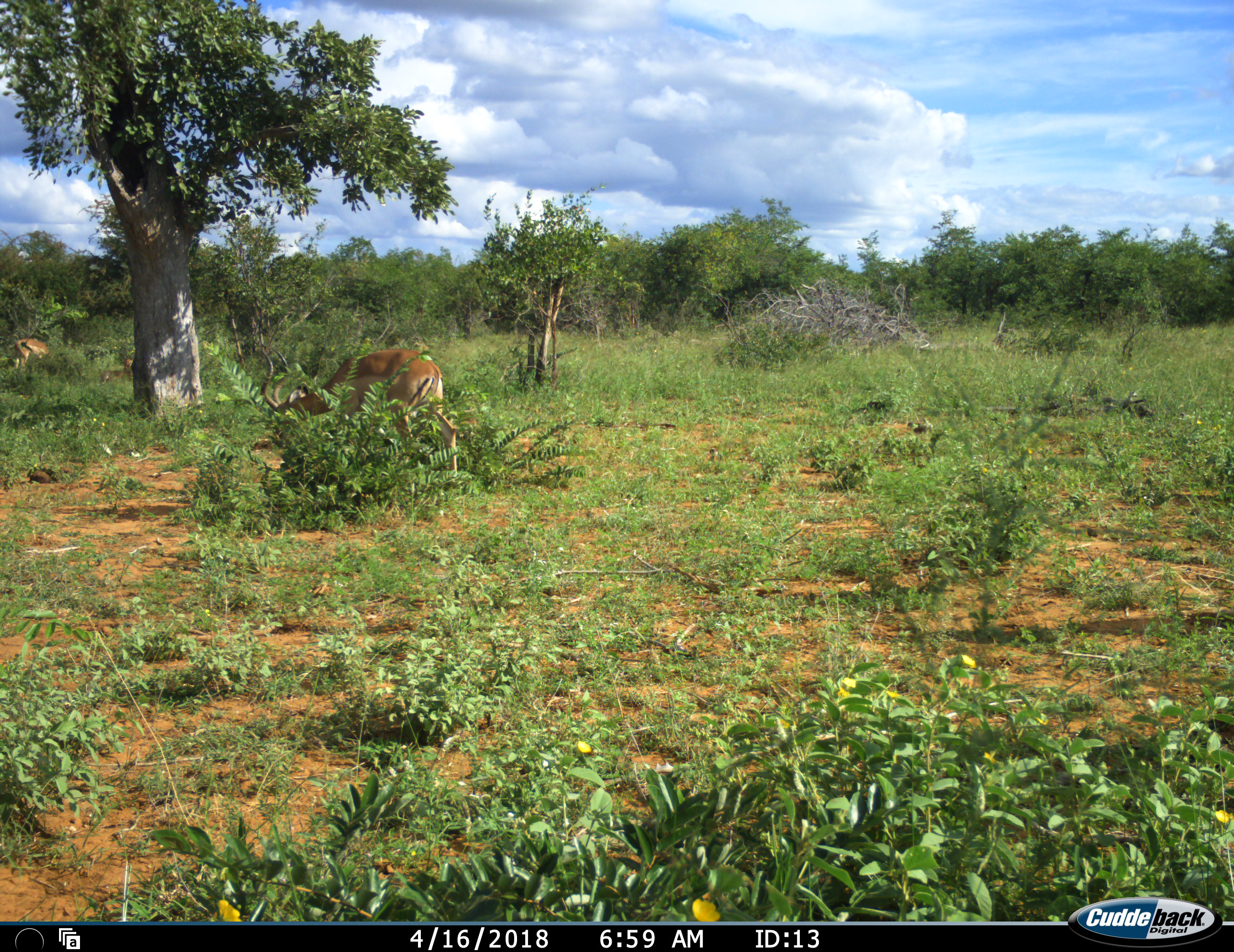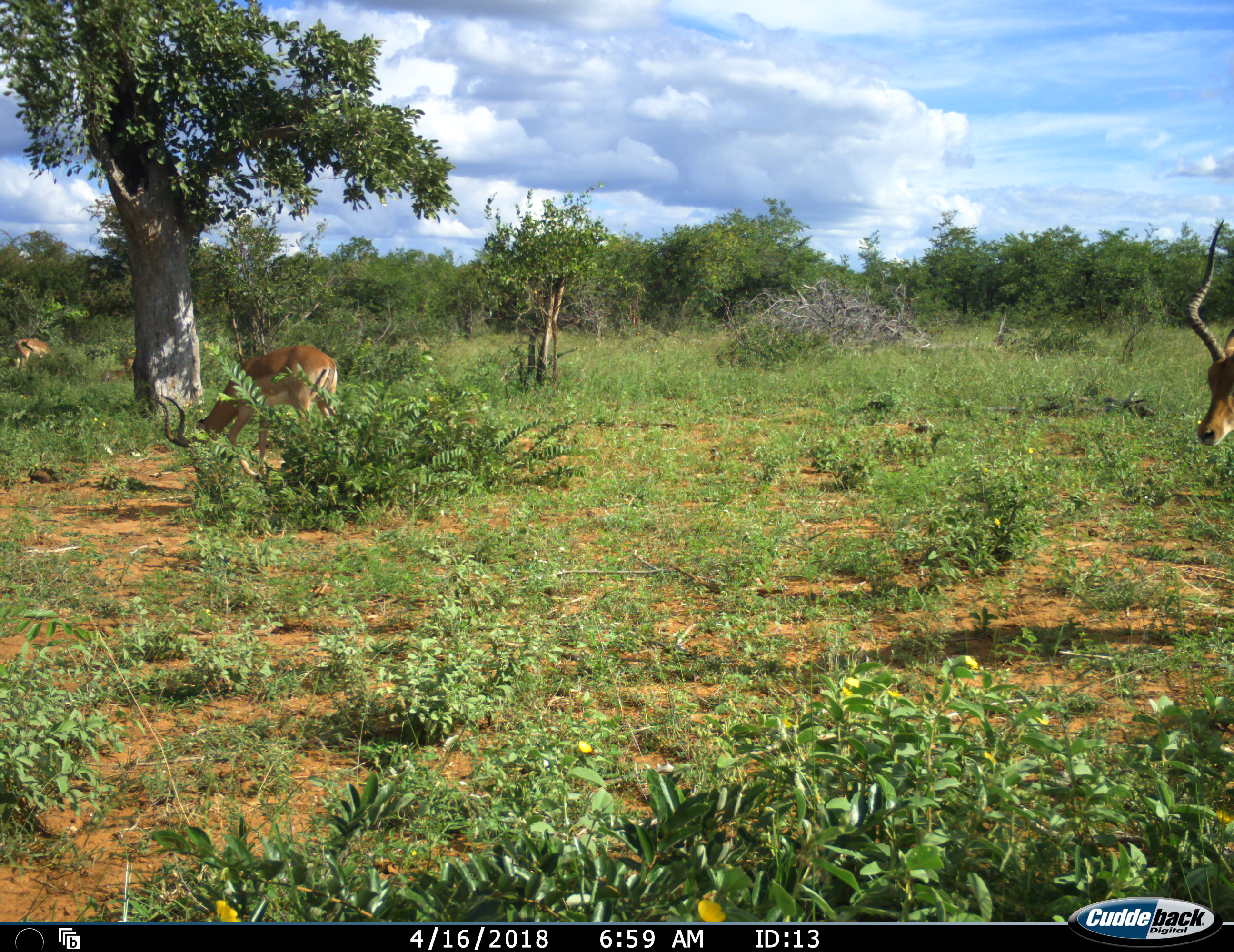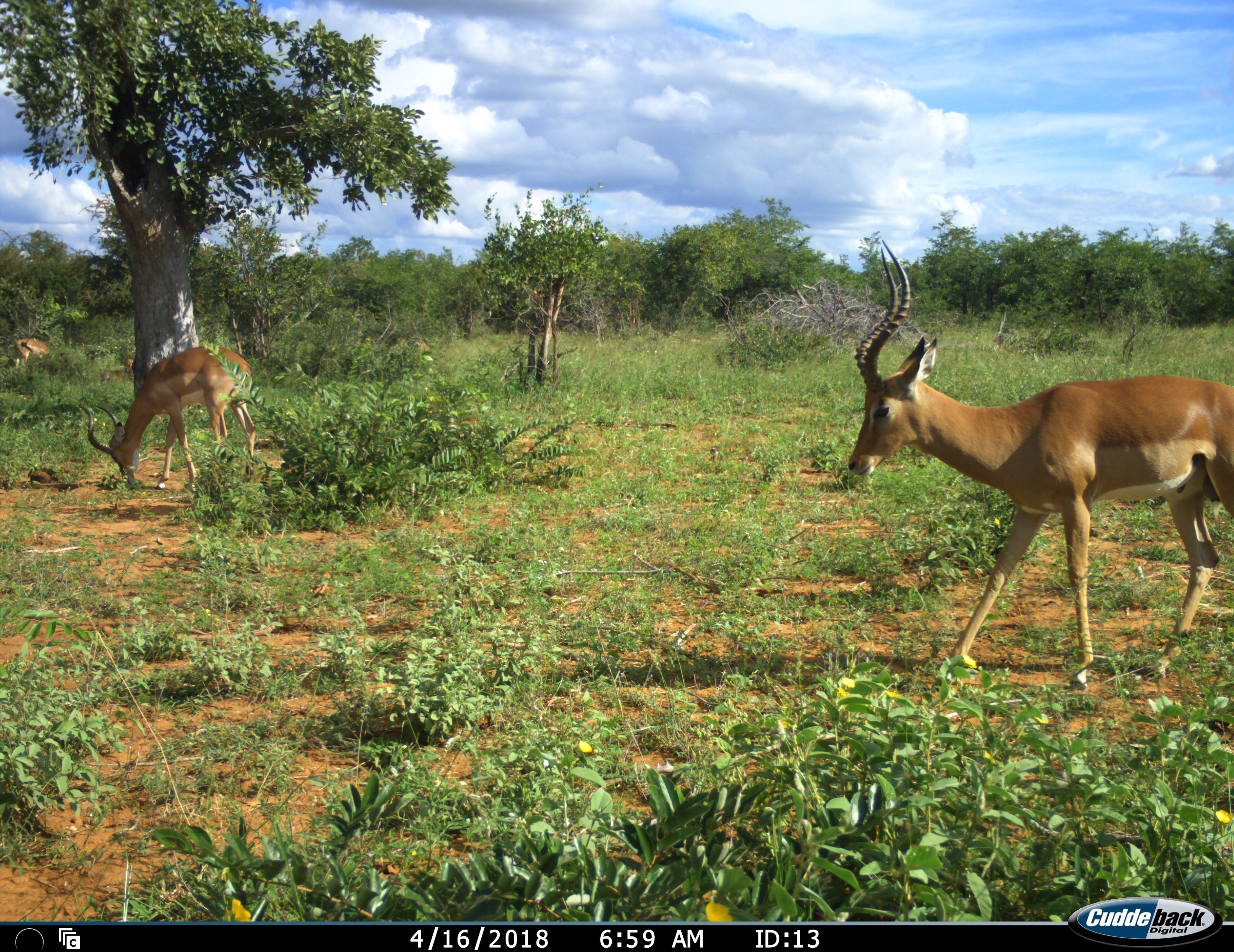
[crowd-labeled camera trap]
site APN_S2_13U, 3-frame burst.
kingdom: Animalia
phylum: Chordata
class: Mammalia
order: Artiodactyla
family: Bovidae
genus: Aepyceros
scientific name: Aepyceros melampus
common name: impala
Impala (Aepyceros melampus), count 3. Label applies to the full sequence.